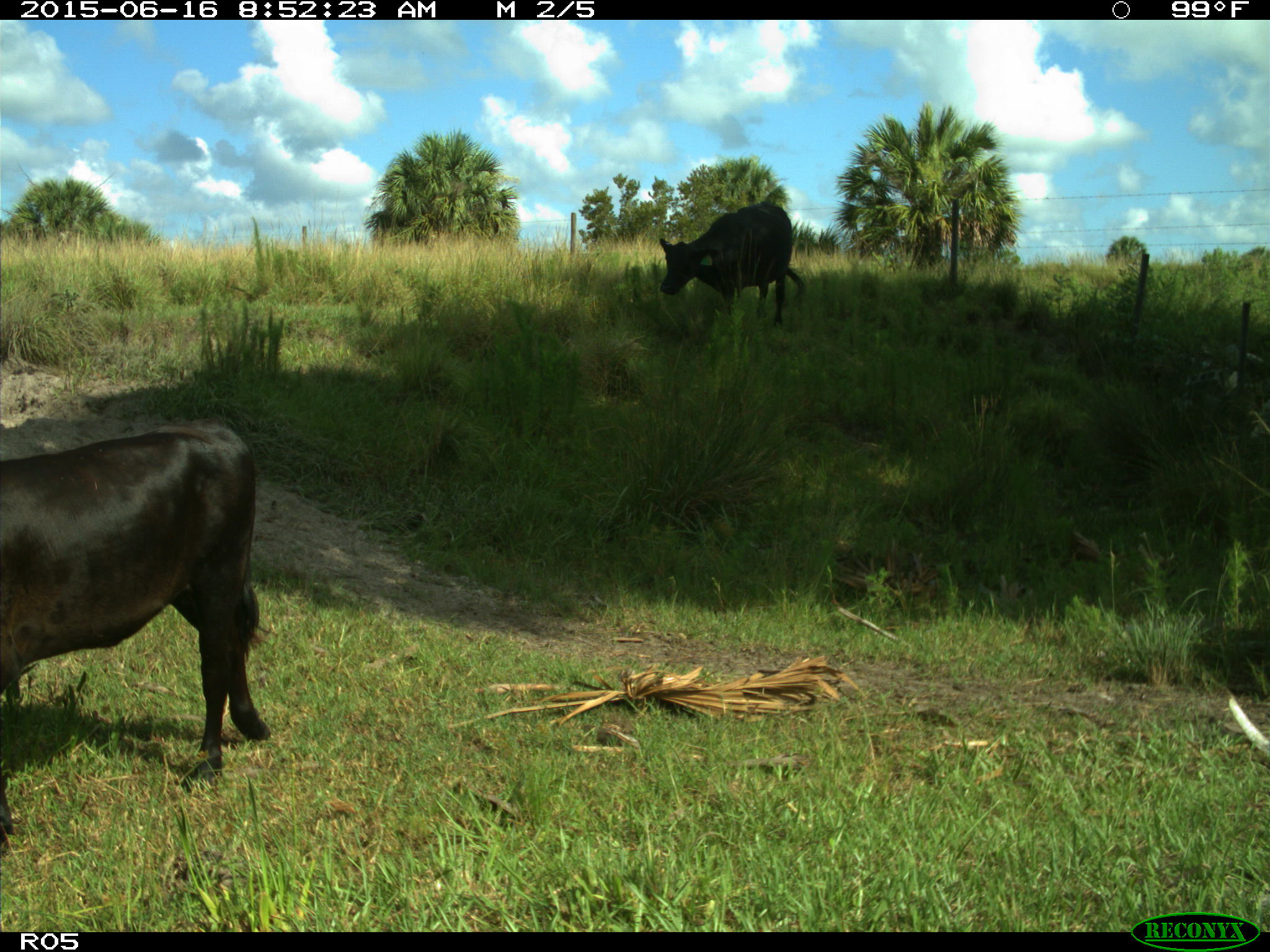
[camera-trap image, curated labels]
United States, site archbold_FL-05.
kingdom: Animalia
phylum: Chordata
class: Mammalia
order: Artiodactyla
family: Bovidae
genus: Bos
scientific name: Bos taurus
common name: domestic cow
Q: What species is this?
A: Bos taurus (domestic cow).